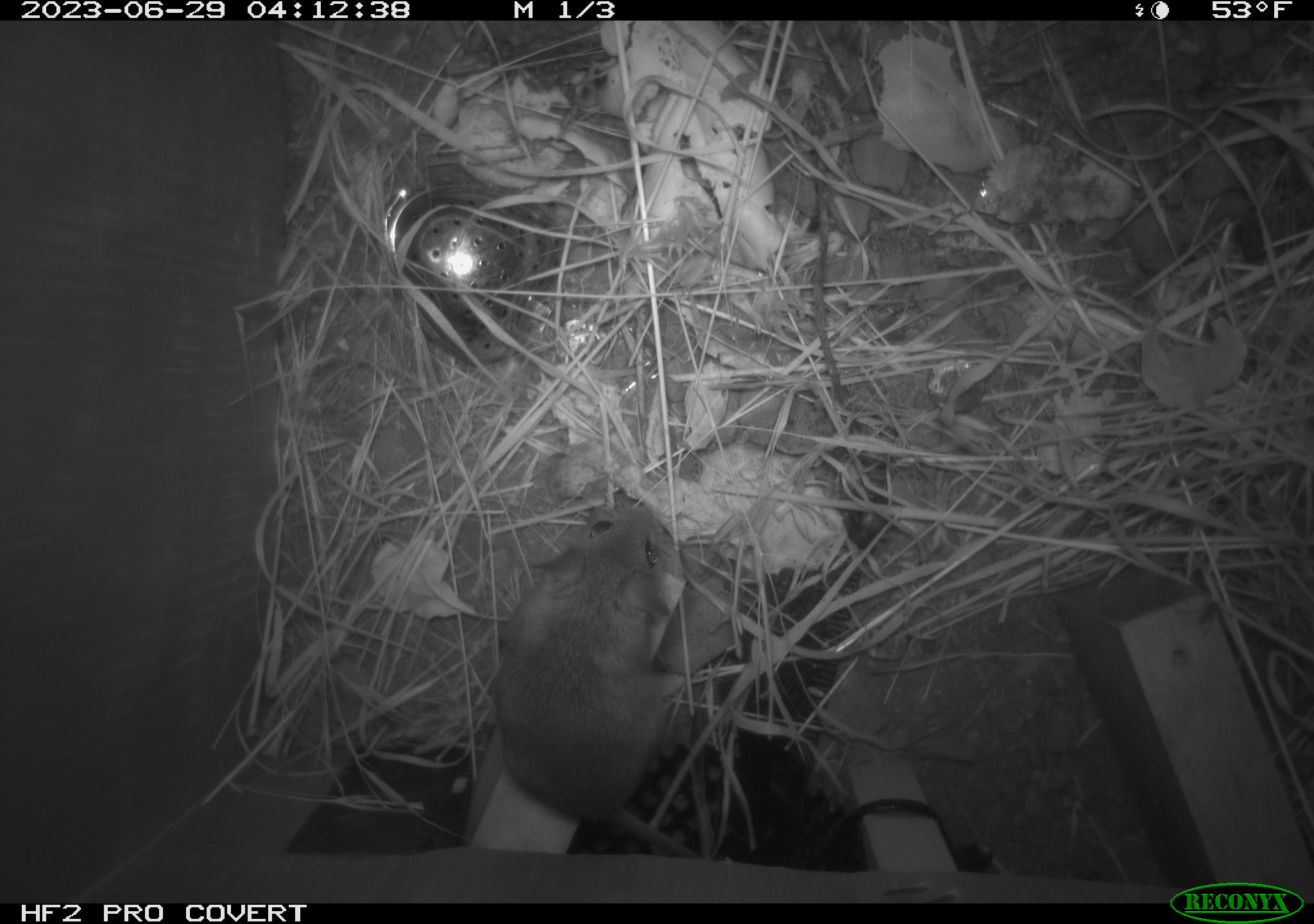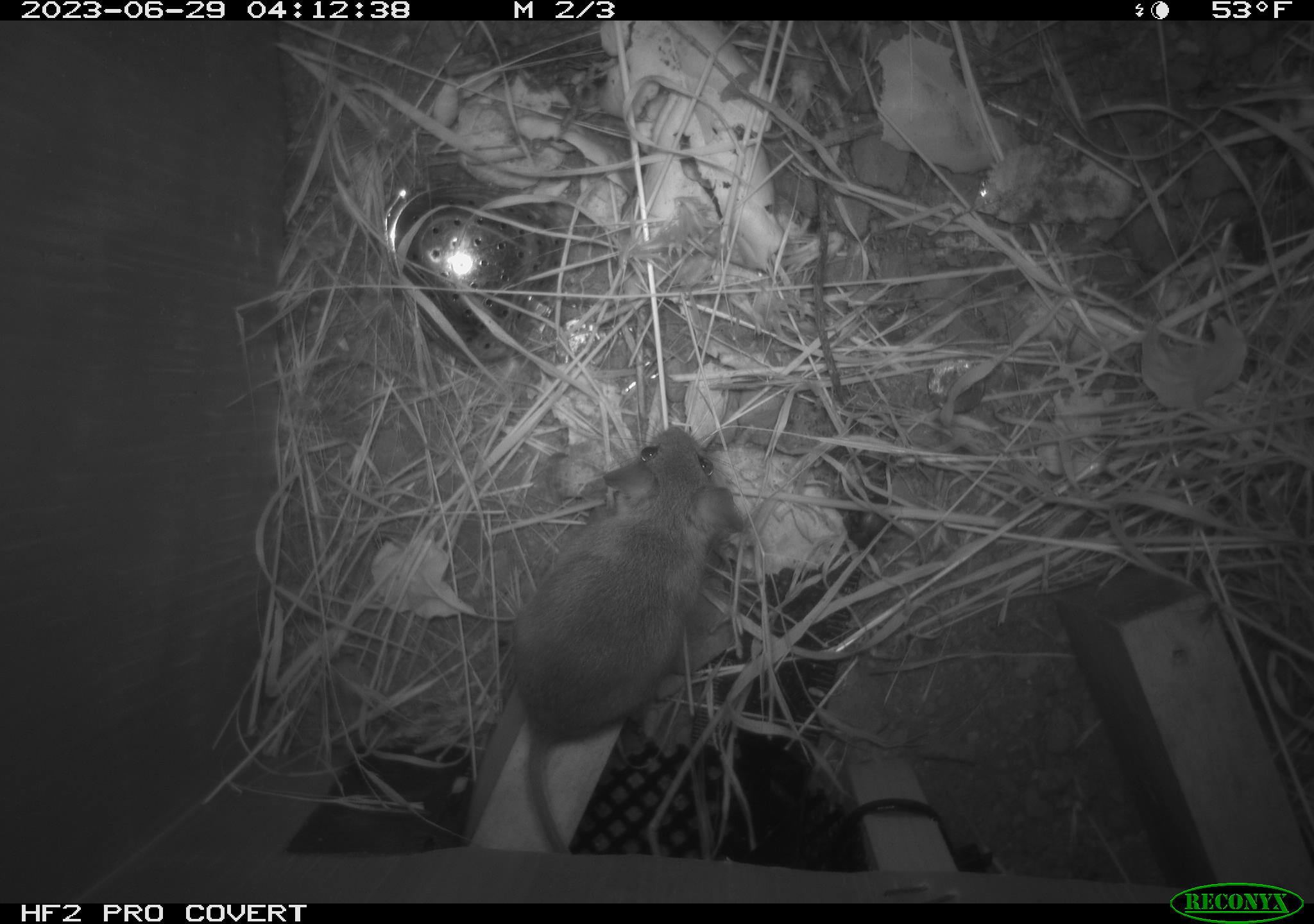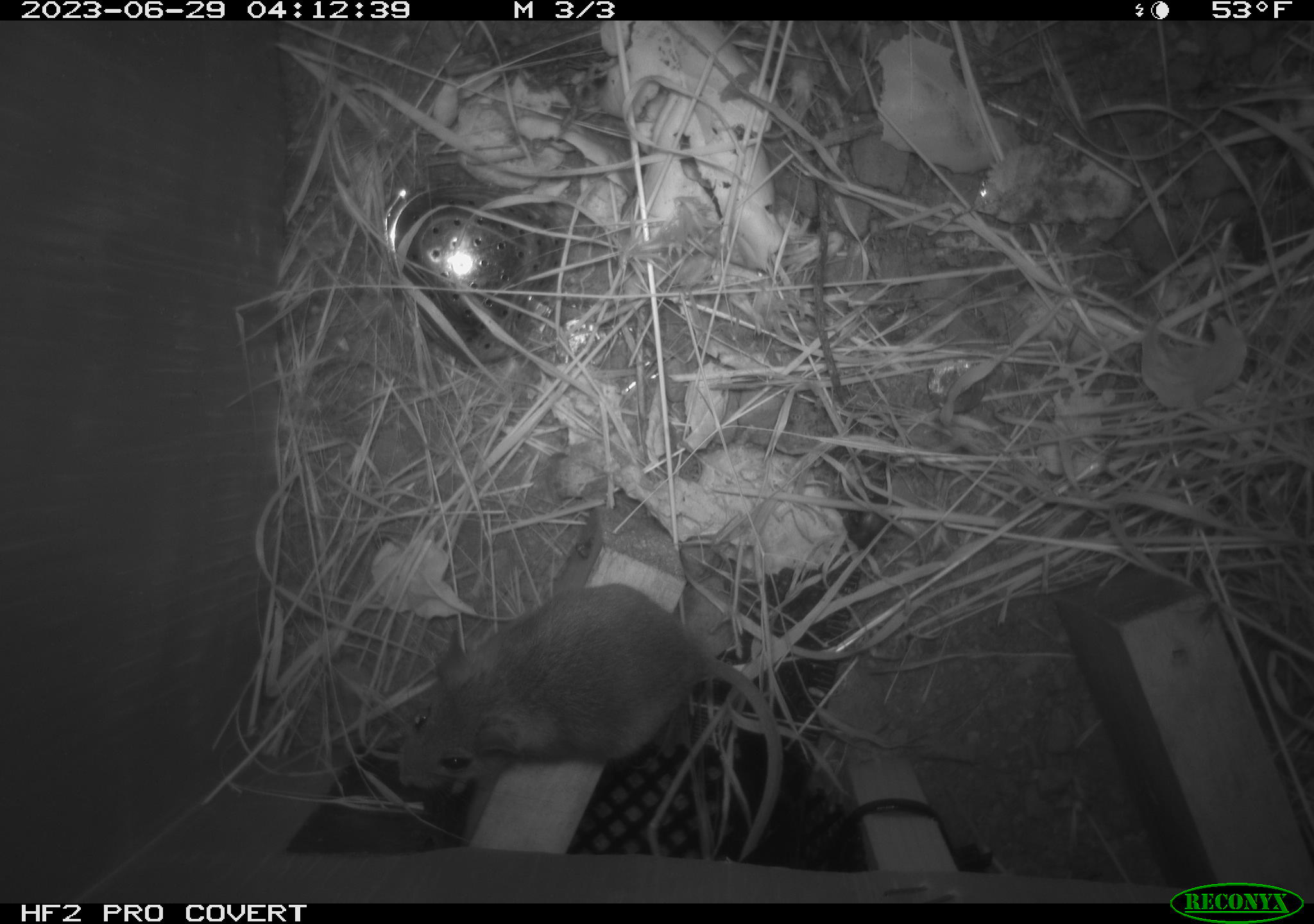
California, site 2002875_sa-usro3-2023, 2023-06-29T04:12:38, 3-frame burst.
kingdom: Animalia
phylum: Chordata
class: Mammalia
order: Rodentia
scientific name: Rodentia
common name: mouse species